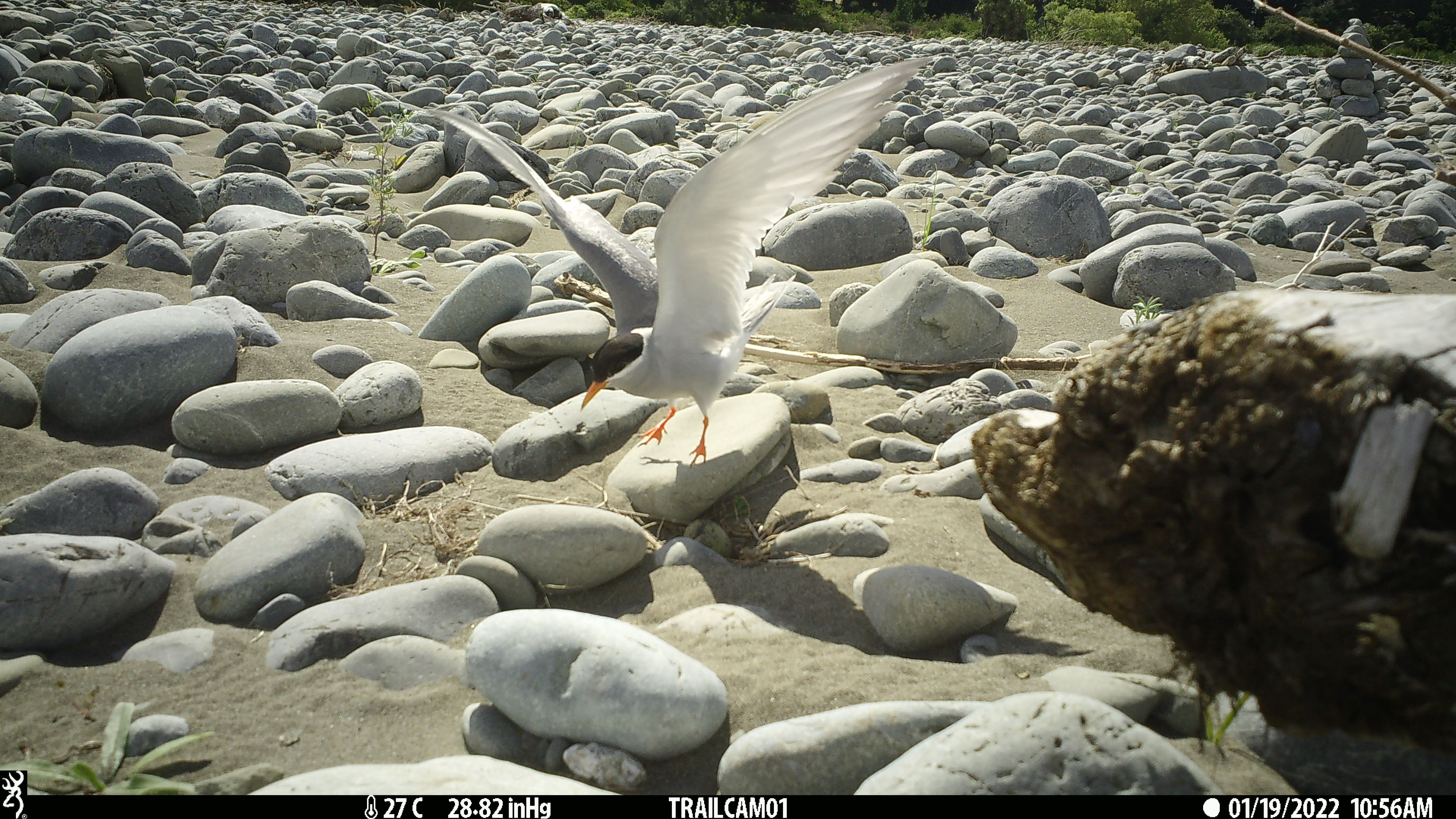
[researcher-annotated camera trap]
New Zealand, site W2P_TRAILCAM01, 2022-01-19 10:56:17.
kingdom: Animalia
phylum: Chordata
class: Aves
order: Charadriiformes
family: Laridae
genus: Chlidonias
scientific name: Chlidonias albostriatus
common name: black-fronted tern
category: black fronted tern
Black fronted tern (black-fronted tern) (Chlidonias albostriatus).